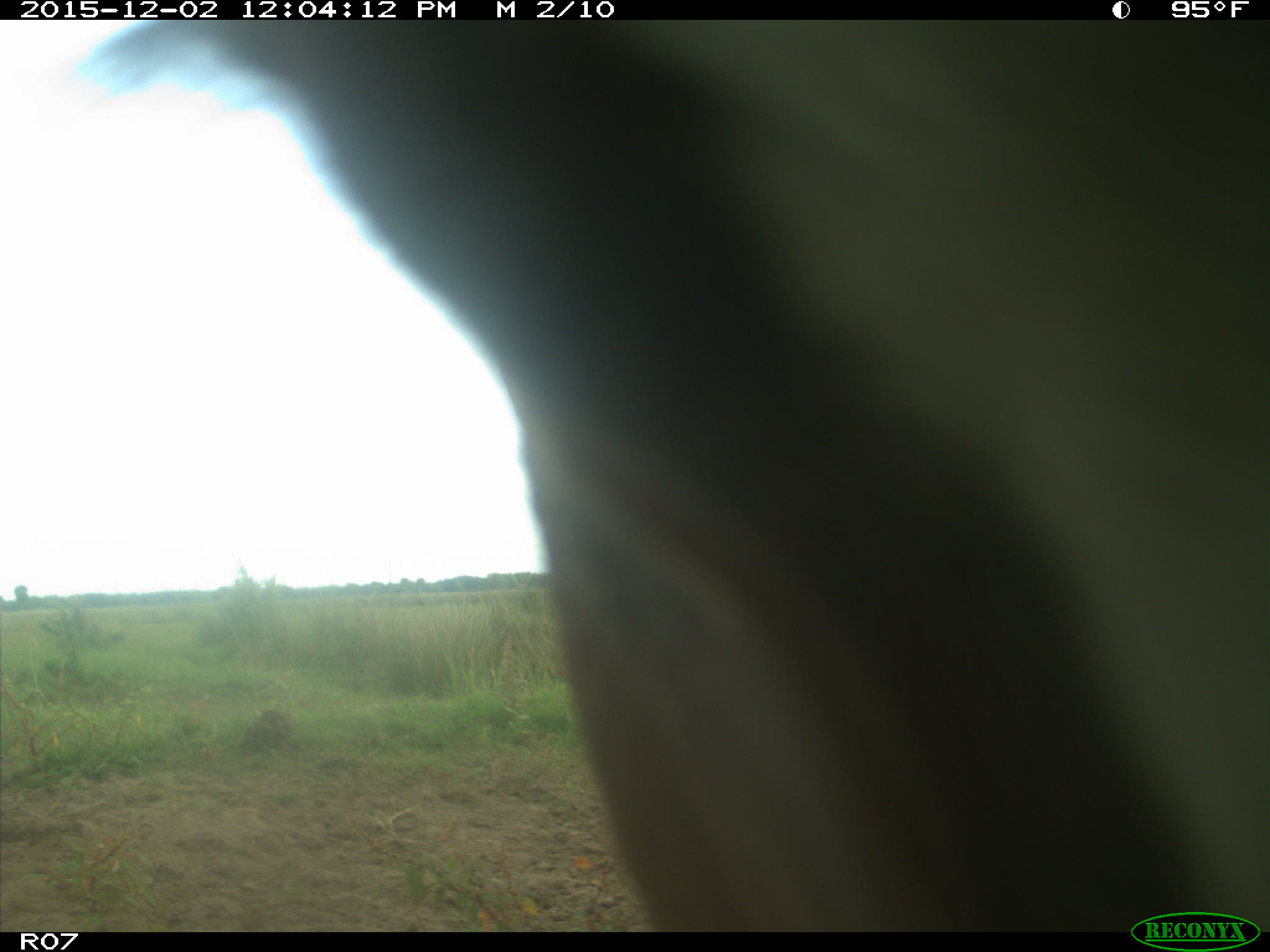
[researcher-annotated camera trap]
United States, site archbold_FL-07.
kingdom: Animalia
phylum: Chordata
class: Mammalia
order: Artiodactyla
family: Bovidae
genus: Bos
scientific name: Bos taurus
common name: domestic cow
Bos taurus (domestic cow).